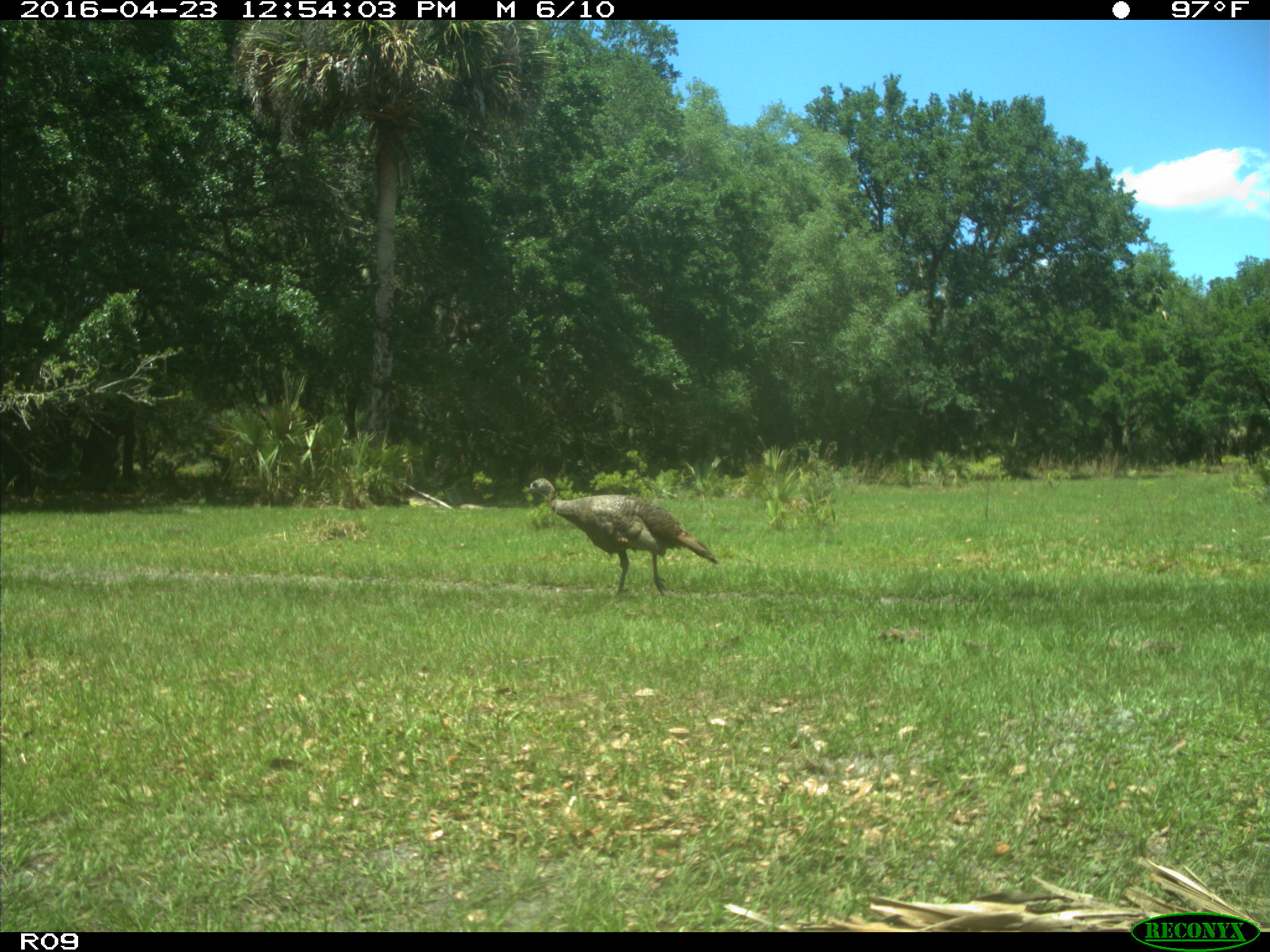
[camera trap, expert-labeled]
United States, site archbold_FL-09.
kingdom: Animalia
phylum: Chordata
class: Aves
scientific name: Aves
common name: birds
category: unidentified bird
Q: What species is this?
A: Unidentified bird (birds) (Aves).